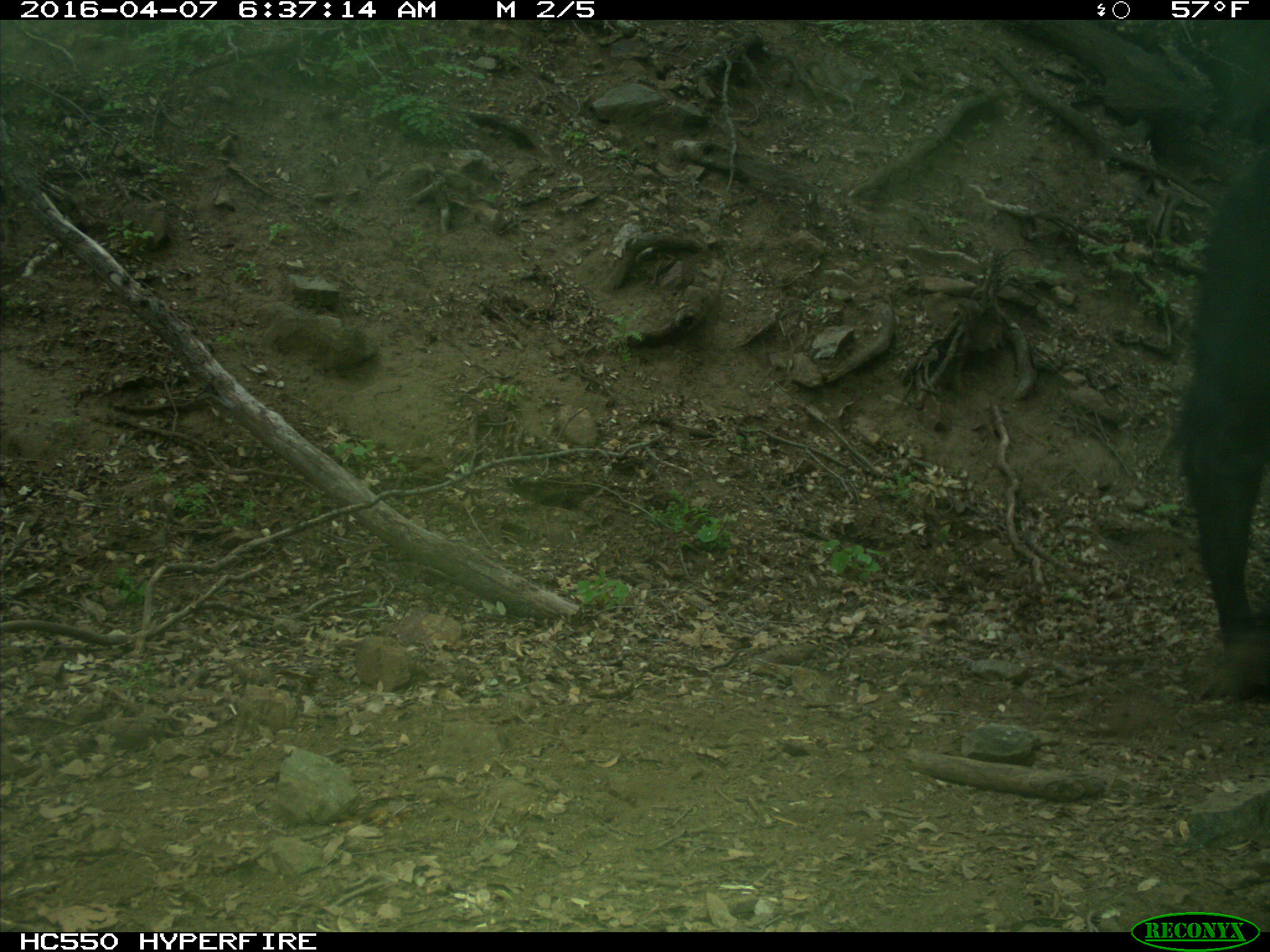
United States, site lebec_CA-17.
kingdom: Animalia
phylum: Chordata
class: Mammalia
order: Artiodactyla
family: Bovidae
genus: Bos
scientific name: Bos taurus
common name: domestic cow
Bos taurus (domestic cow).